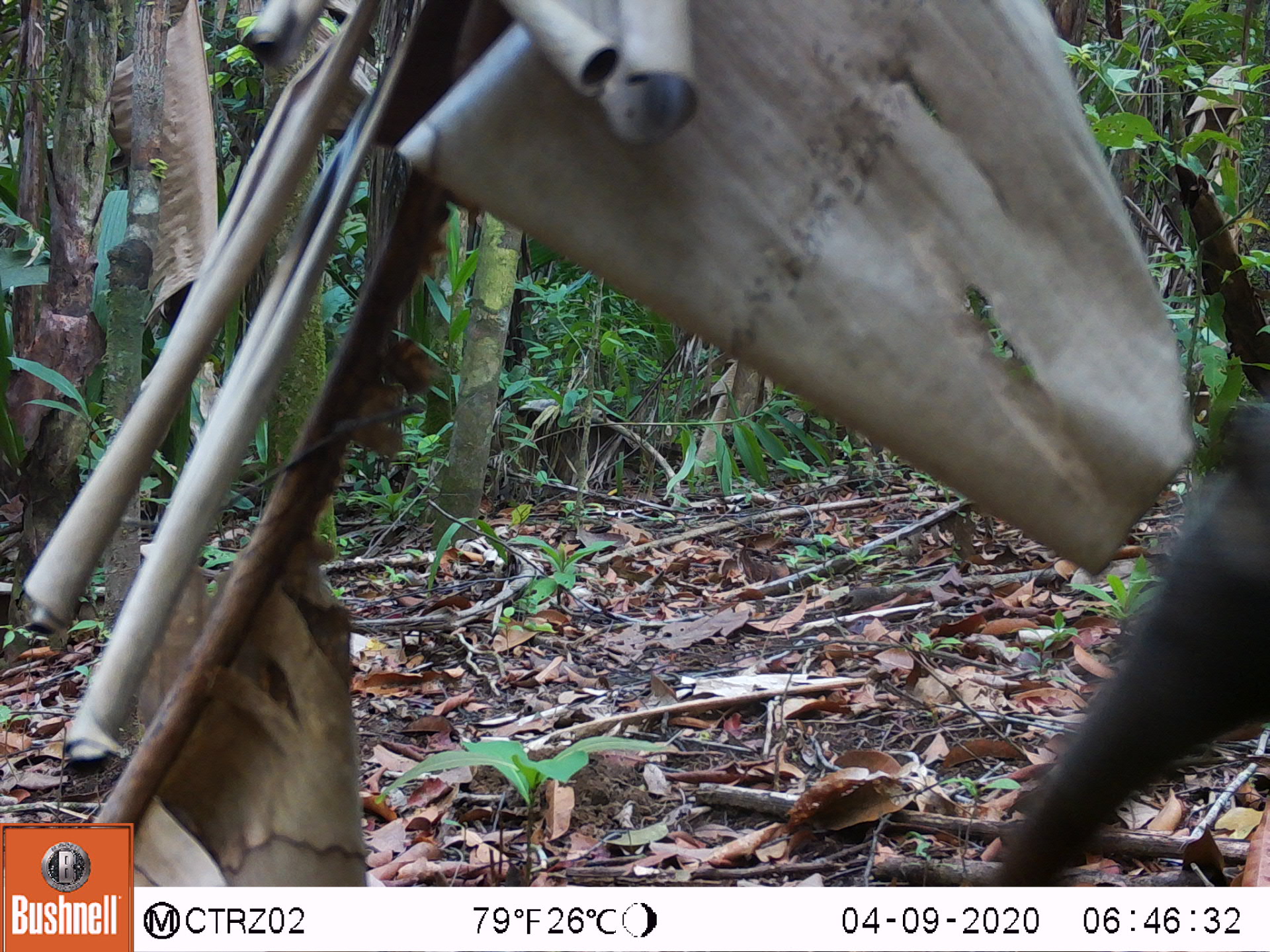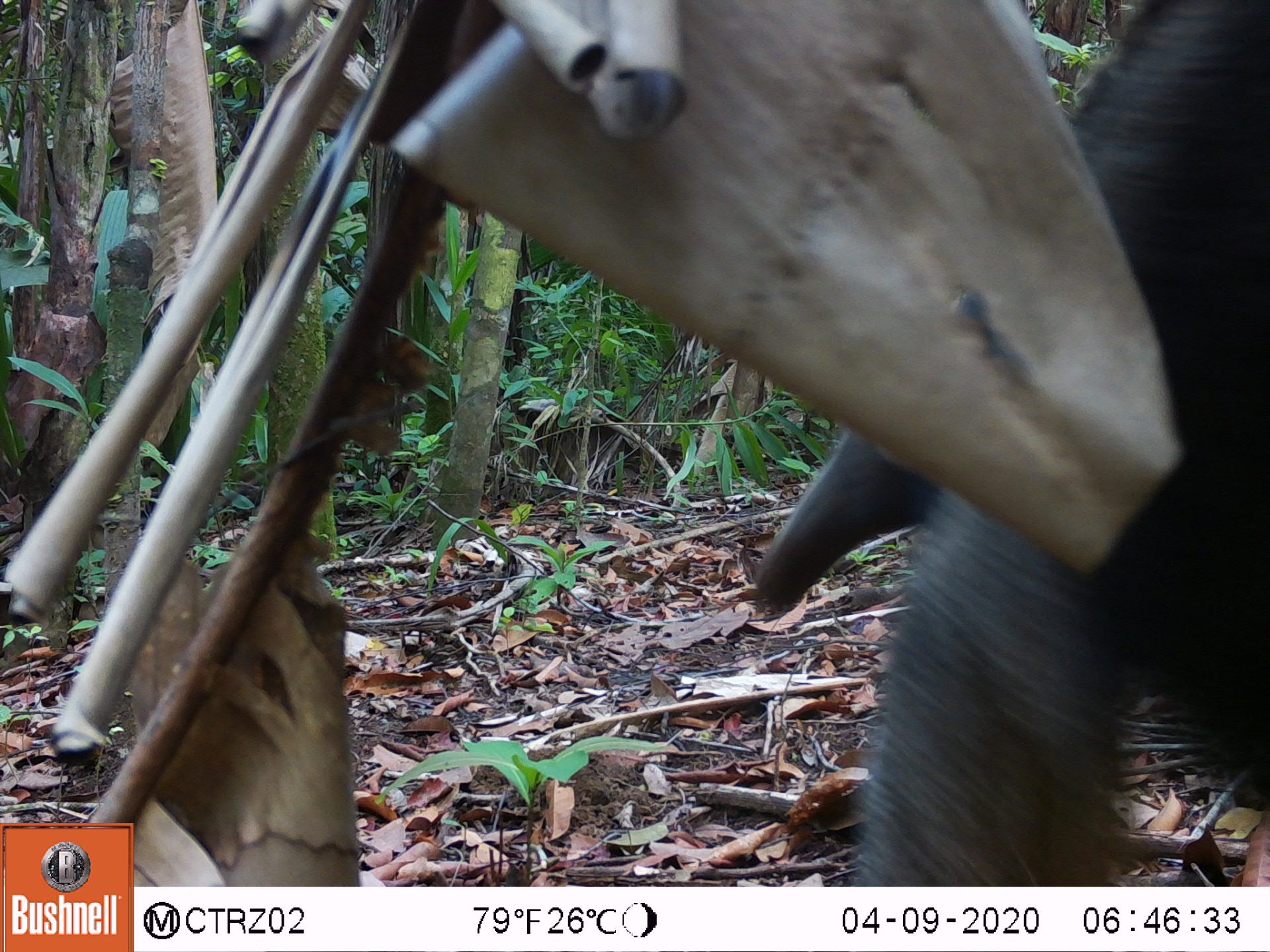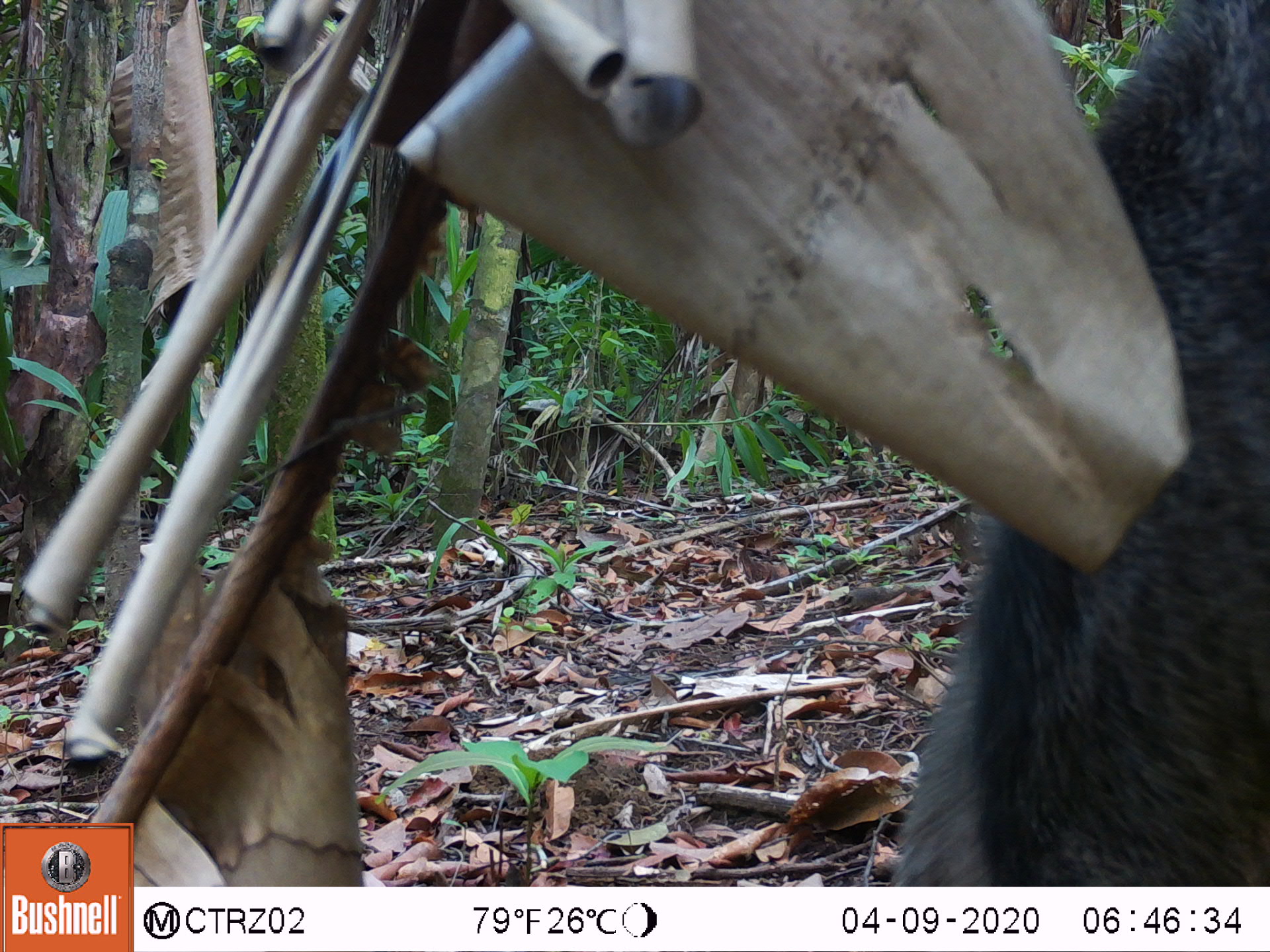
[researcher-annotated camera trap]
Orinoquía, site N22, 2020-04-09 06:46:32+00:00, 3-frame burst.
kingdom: Animalia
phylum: Chordata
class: Mammalia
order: Pilosa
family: Myrmecophagidae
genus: Myrmecophaga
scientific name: Myrmecophaga tridactyla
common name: giant anteater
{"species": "giant anteater (Myrmecophaga tridactyla)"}